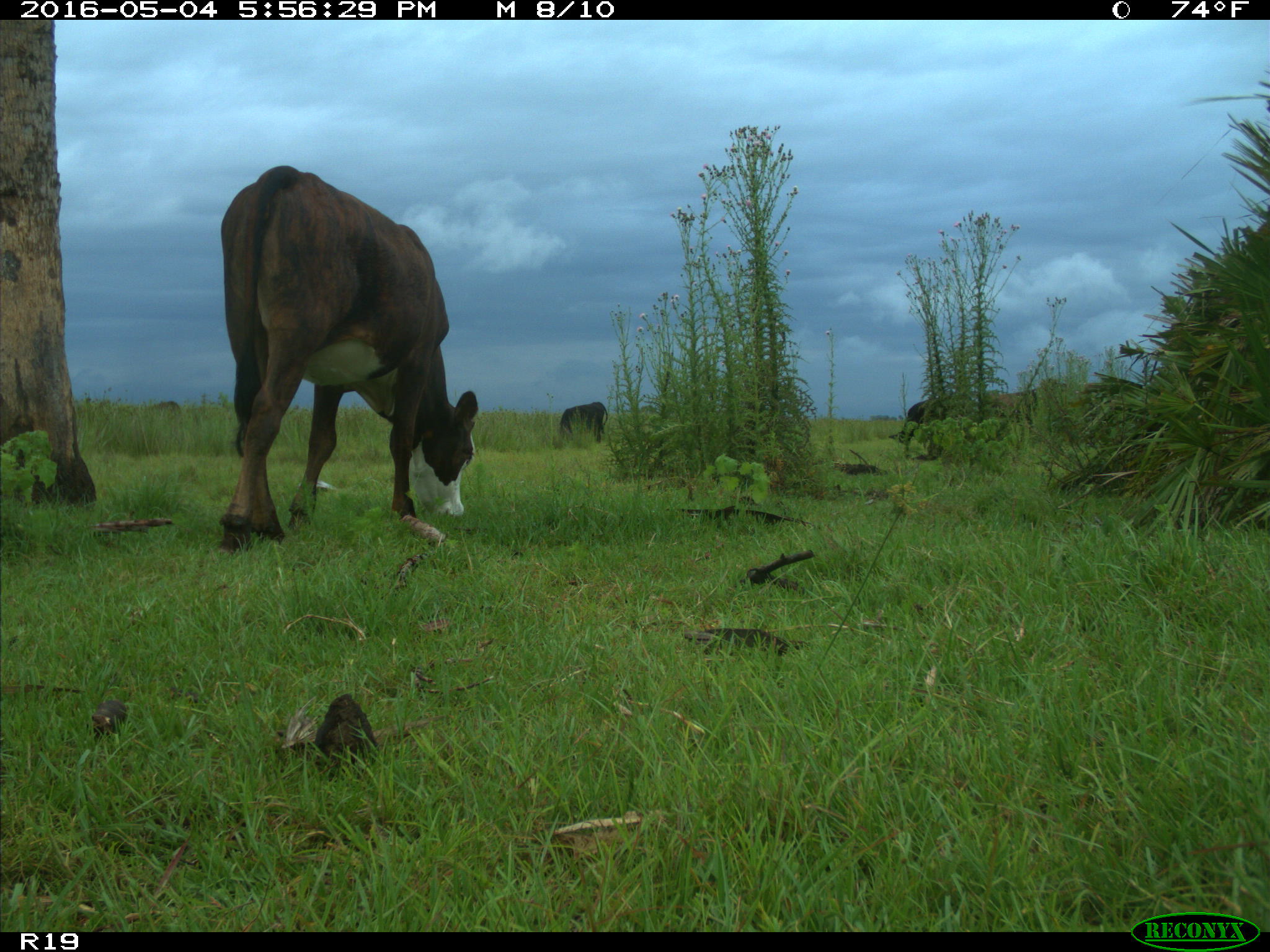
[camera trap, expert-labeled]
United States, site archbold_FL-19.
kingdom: Animalia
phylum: Chordata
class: Mammalia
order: Artiodactyla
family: Bovidae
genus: Bos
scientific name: Bos taurus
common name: domestic cow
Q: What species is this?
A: Bos taurus (domestic cow).